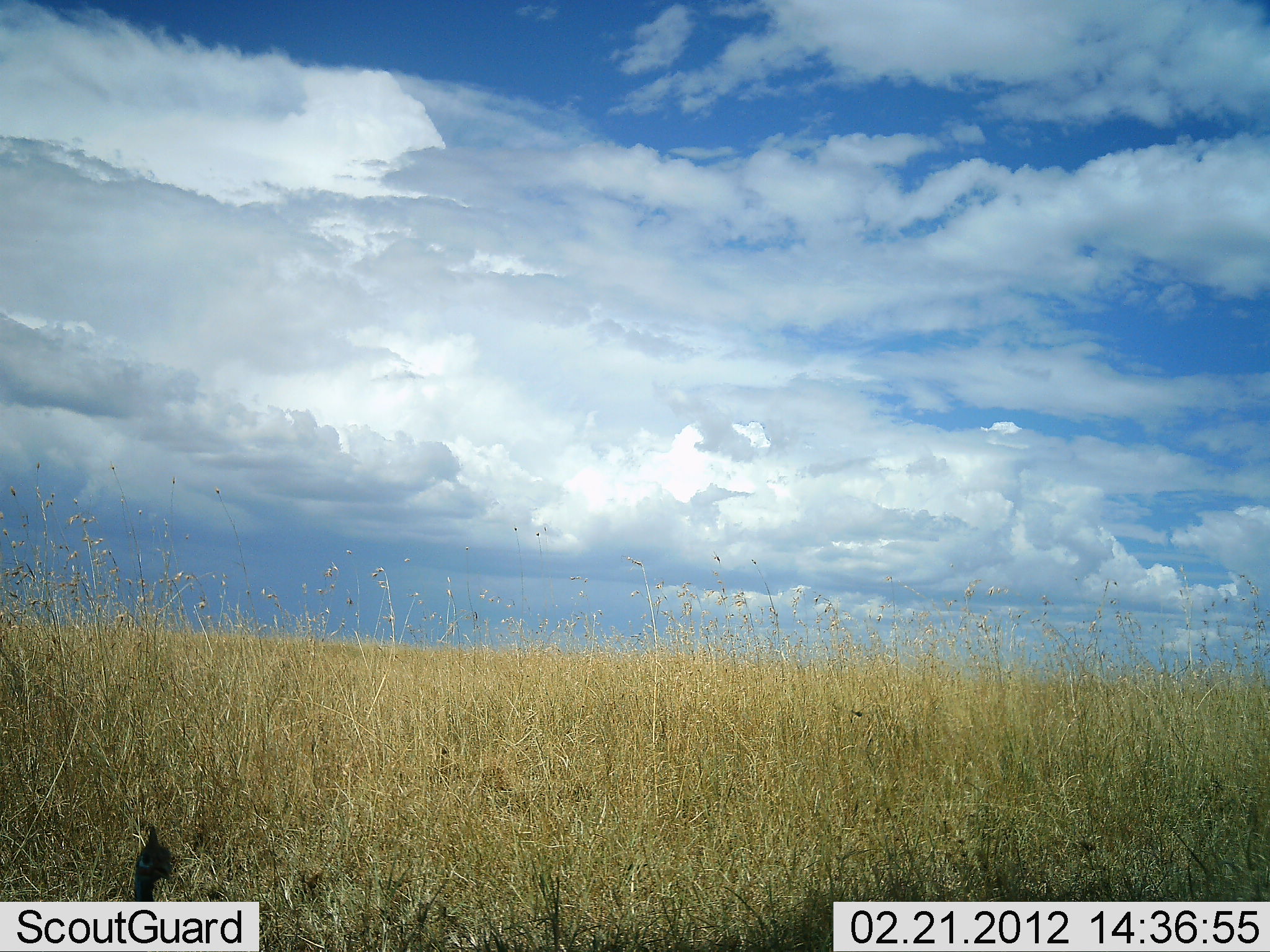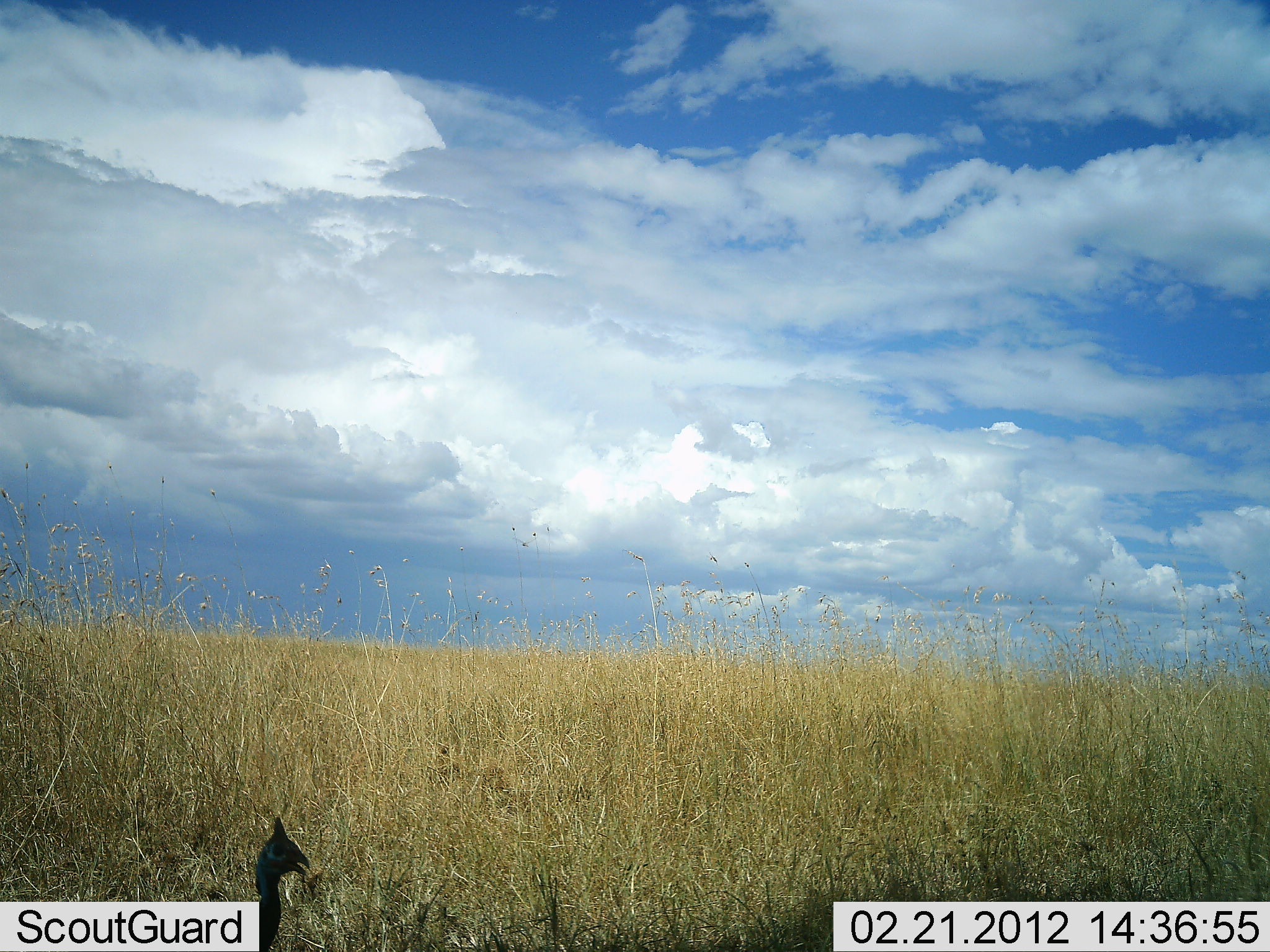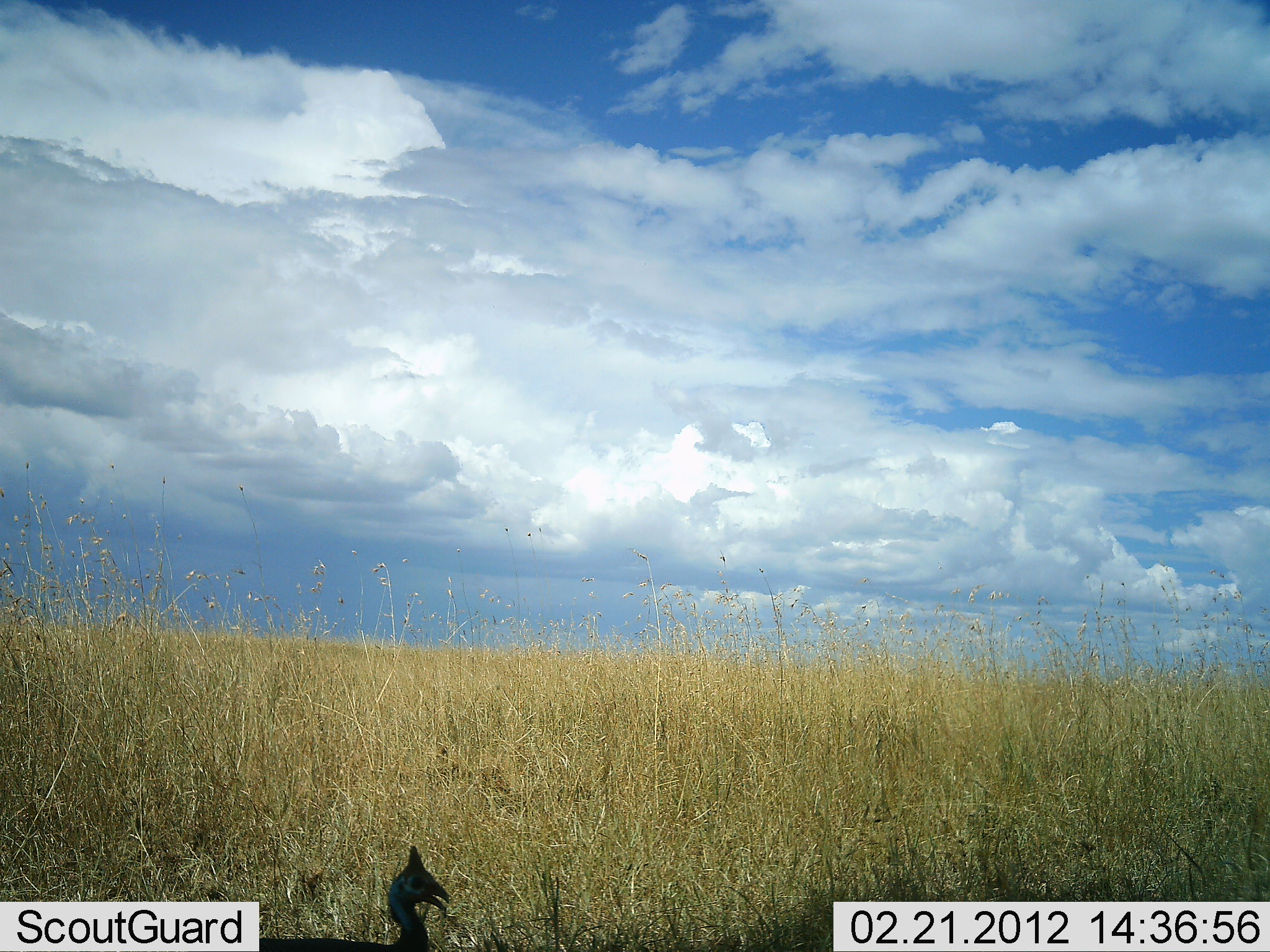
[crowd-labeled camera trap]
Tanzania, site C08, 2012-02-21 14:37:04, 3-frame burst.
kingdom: Animalia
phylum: Chordata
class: Aves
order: Galliformes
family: Numididae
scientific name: Numididae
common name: guinea fowl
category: guineafowl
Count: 1.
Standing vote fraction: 7%.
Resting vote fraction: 0%.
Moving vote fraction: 93%.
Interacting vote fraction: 0%.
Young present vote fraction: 0%.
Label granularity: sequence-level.